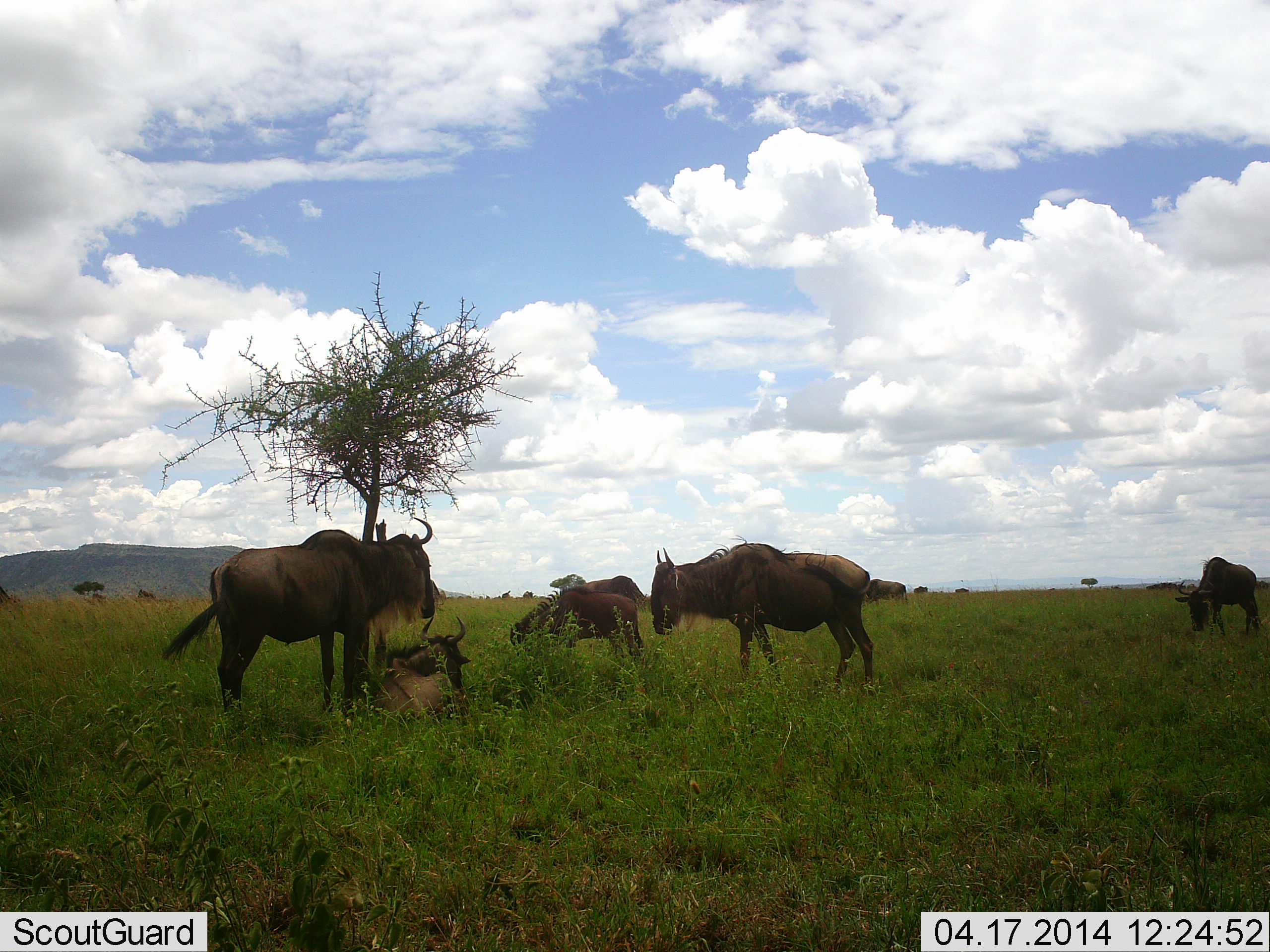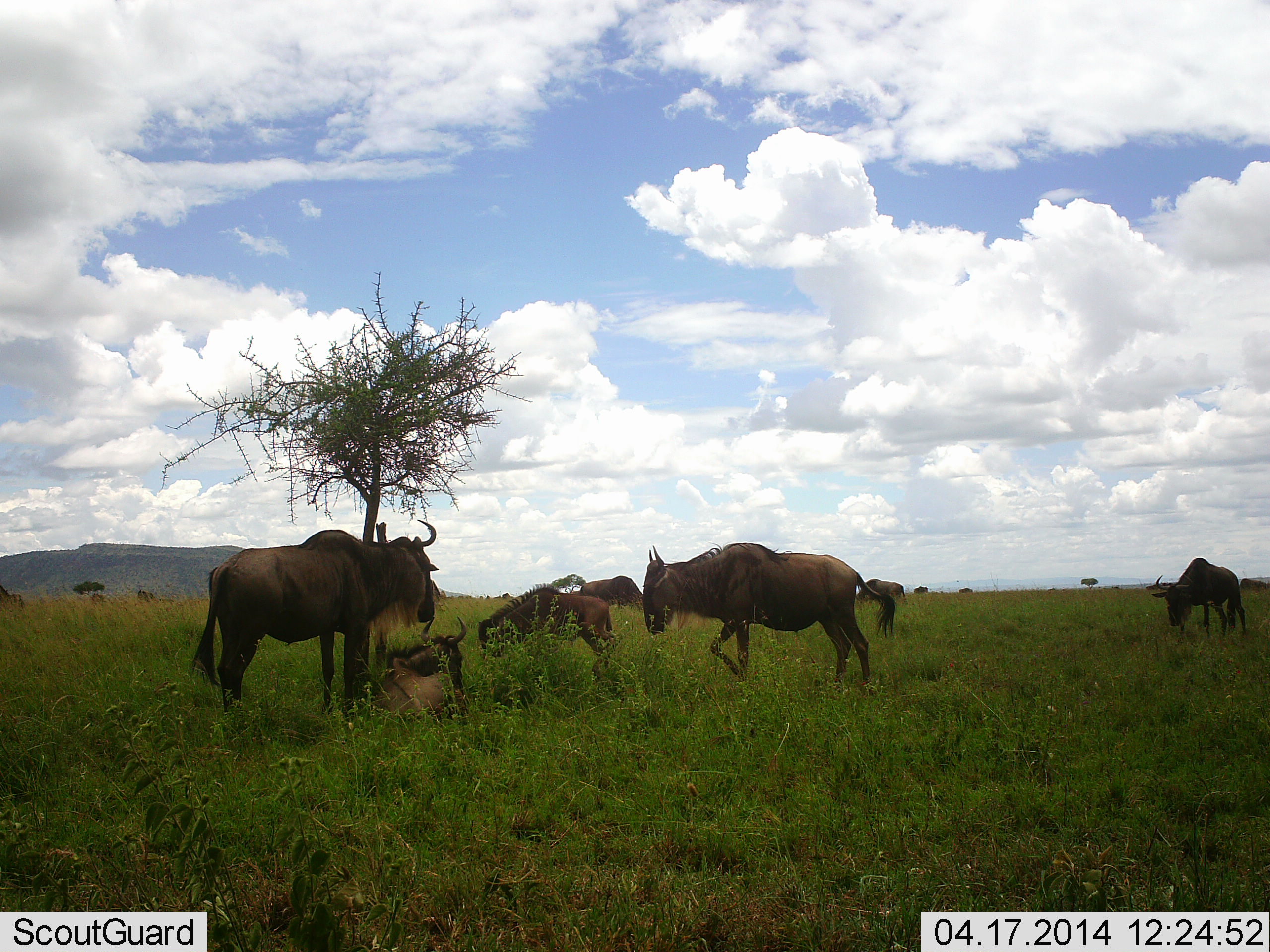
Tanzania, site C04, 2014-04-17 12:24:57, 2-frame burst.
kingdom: Animalia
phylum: Chordata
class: Mammalia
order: Artiodactyla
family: Bovidae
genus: Connochaetes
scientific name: Connochaetes taurinus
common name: blue wildebeest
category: wildebeest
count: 7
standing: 70%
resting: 100%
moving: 60%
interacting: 0%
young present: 20%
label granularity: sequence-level